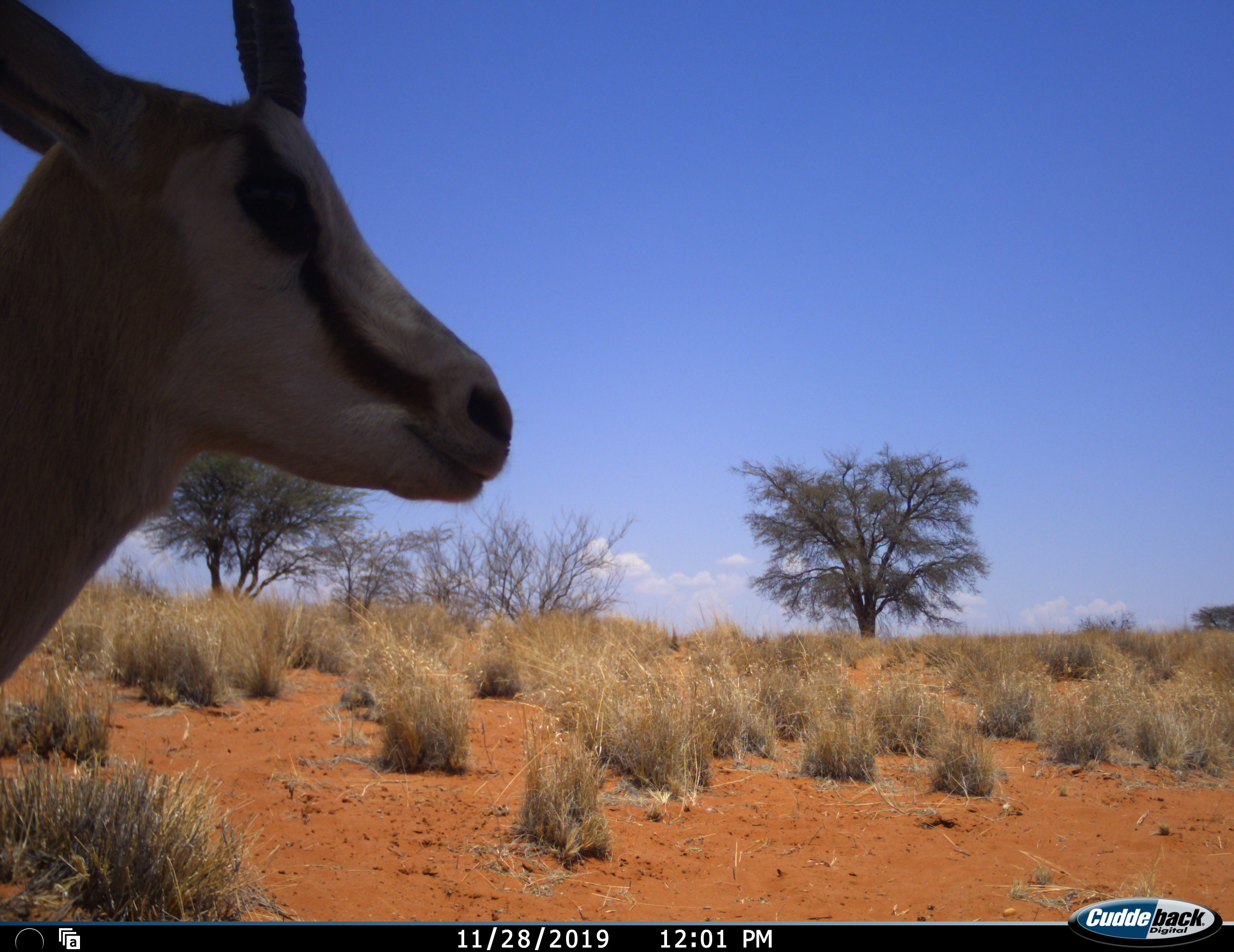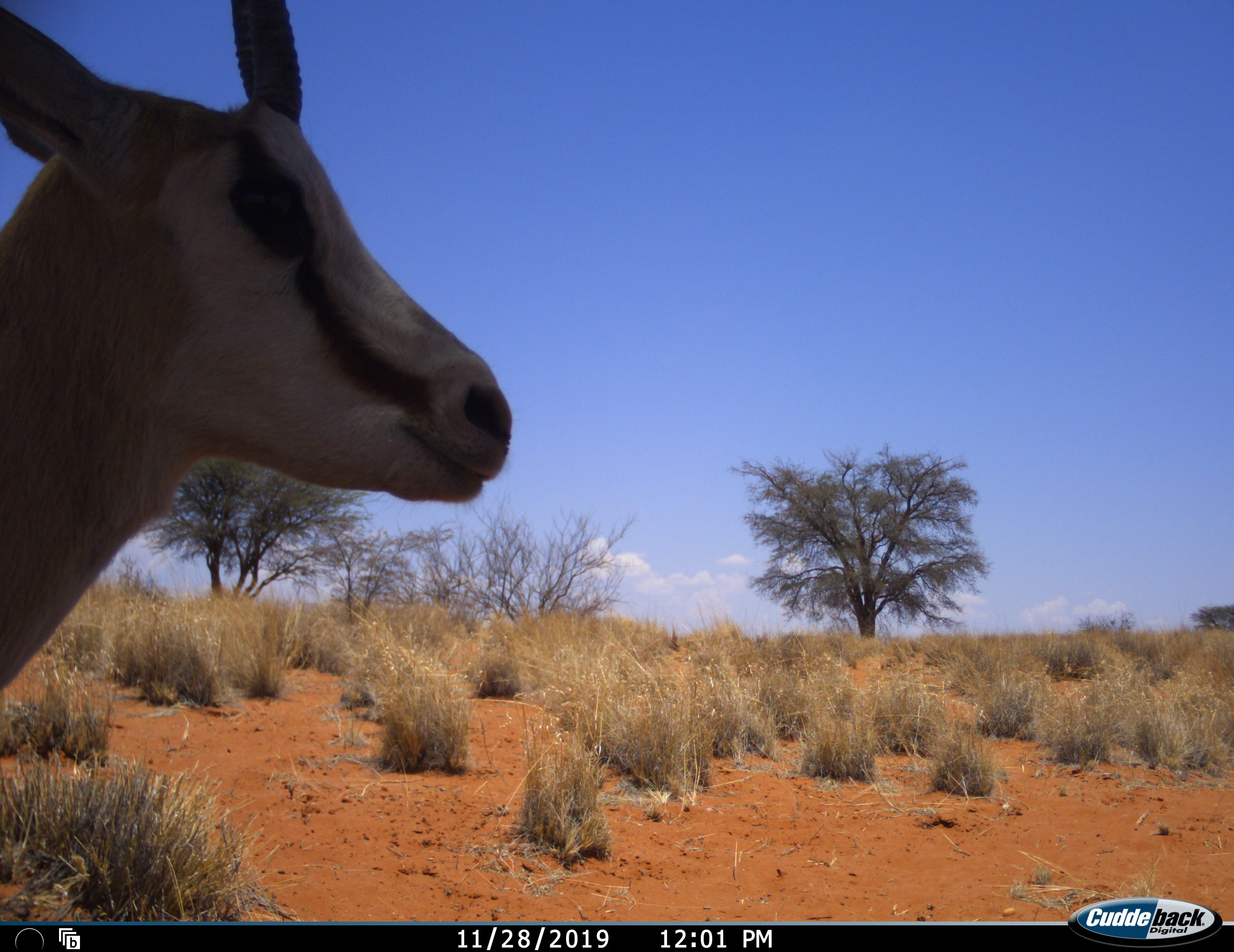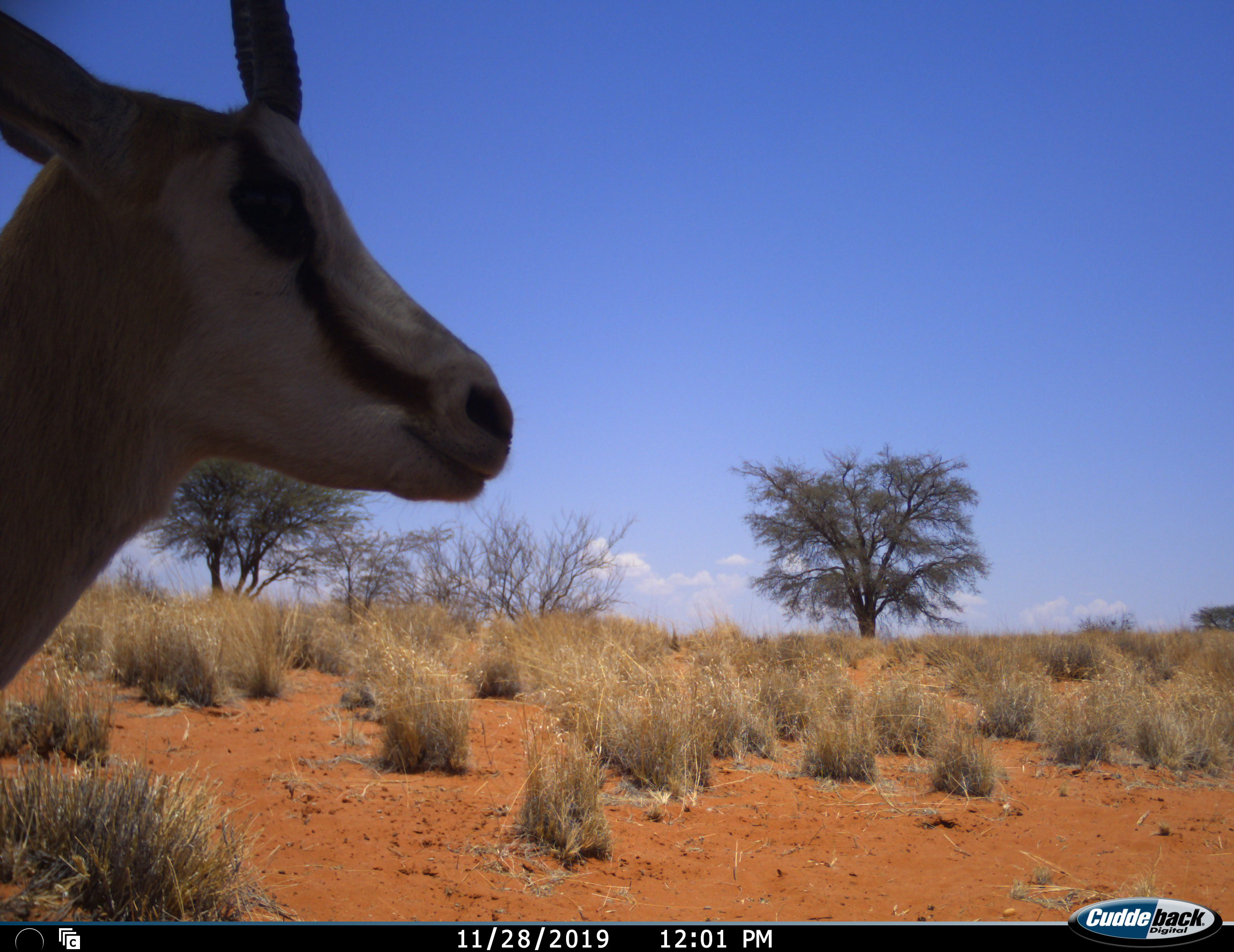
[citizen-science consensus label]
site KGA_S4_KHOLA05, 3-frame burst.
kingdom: Animalia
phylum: Chordata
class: Mammalia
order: Artiodactyla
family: Bovidae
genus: Antidorcas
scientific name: Antidorcas marsupialis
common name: springbok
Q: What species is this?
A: Springbok (Antidorcas marsupialis).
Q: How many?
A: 1.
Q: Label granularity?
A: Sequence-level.